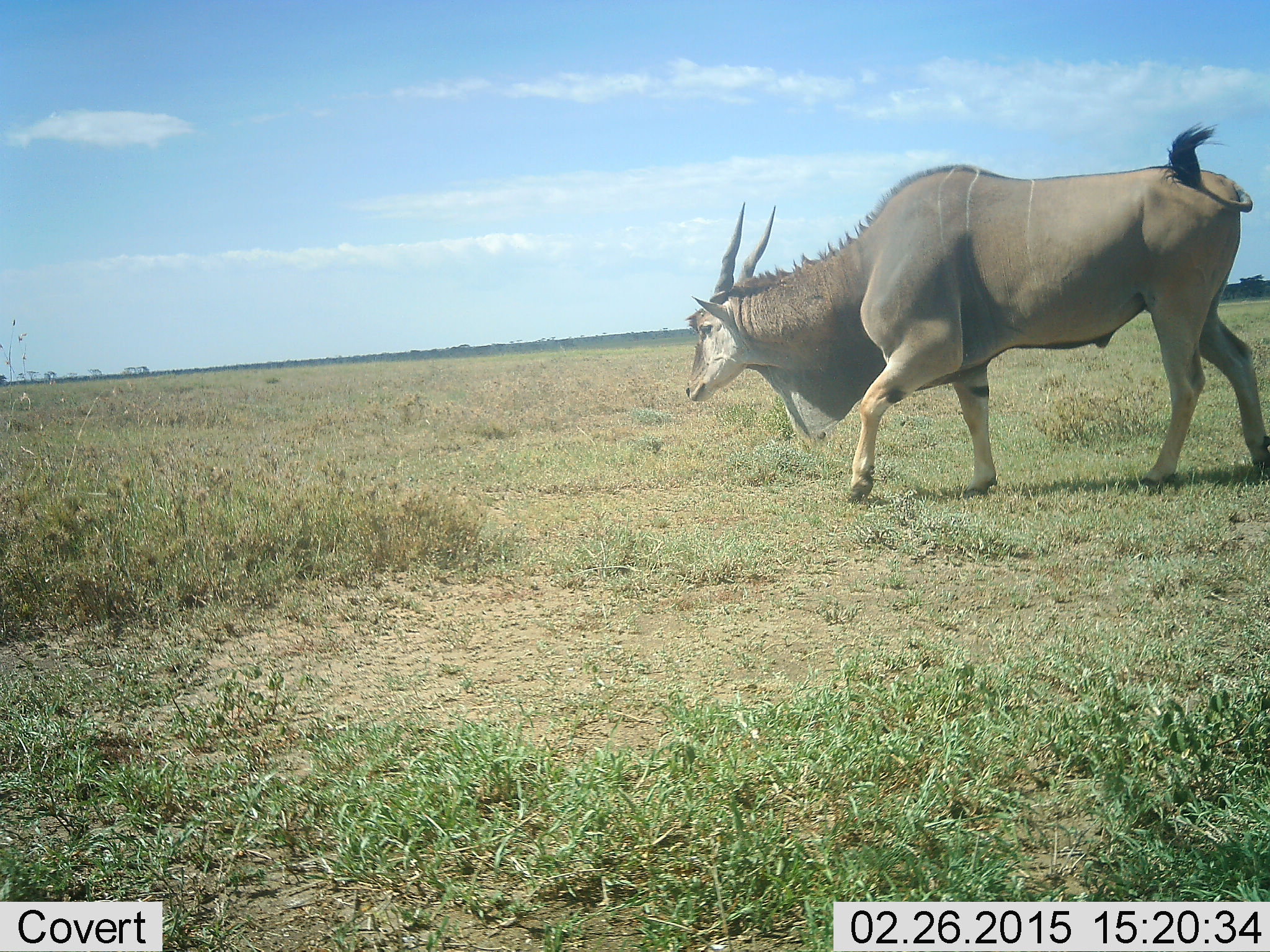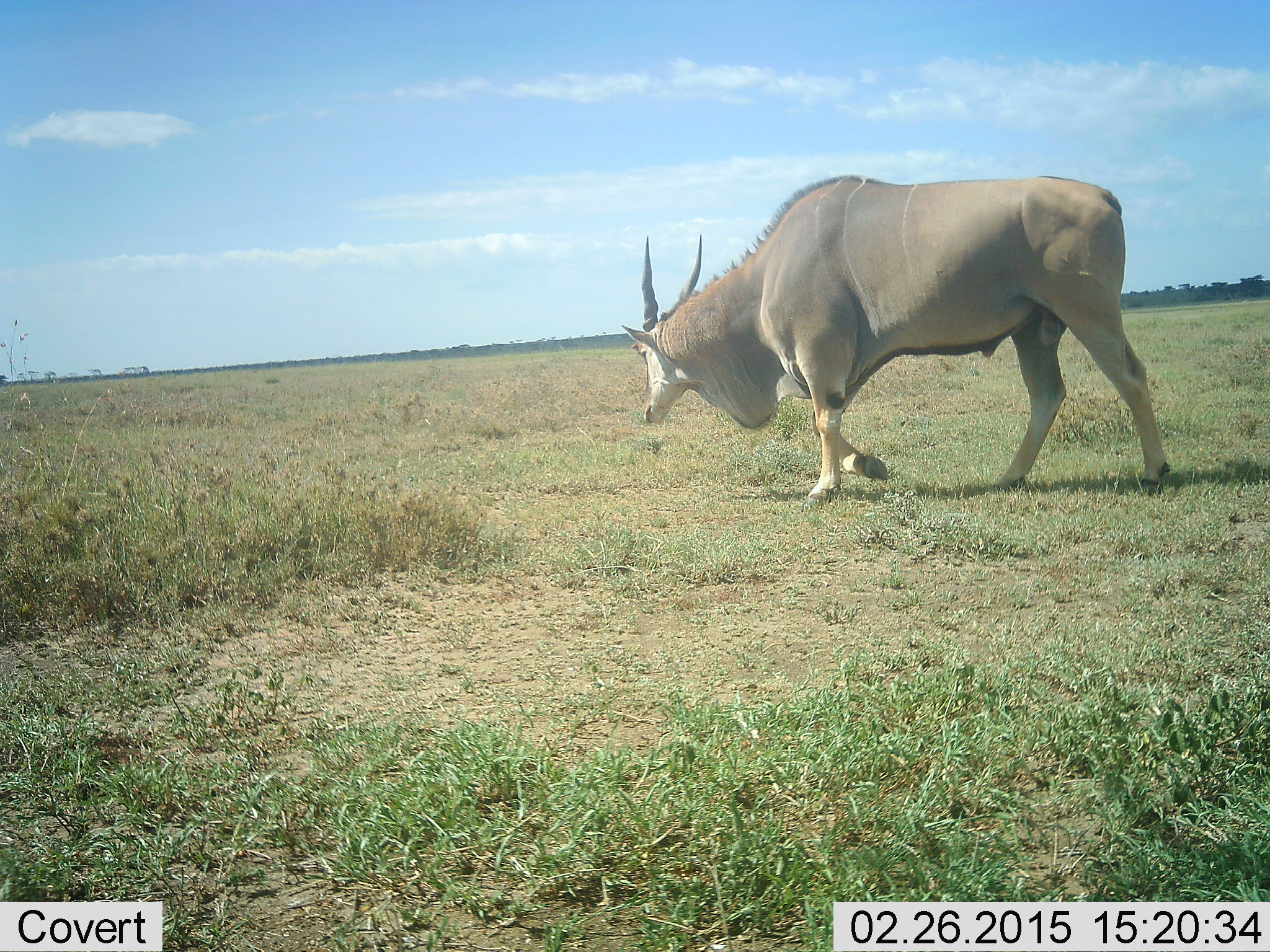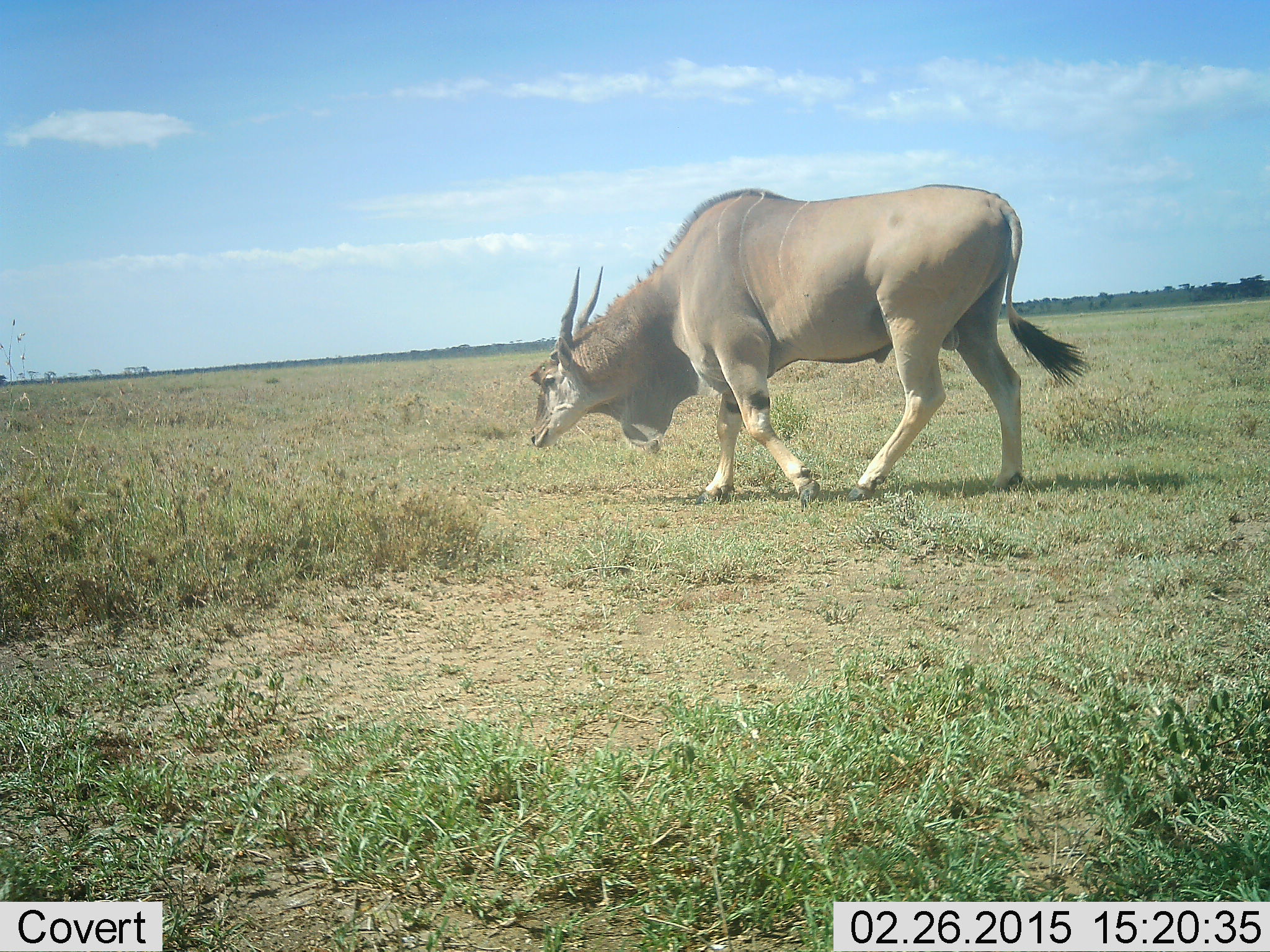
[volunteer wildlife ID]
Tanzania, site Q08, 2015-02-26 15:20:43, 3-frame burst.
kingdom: Animalia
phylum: Chordata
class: Mammalia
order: Artiodactyla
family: Bovidae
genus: Tragelaphus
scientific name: Tragelaphus oryx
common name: eland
Eland (Tragelaphus oryx), count 1. Behavior (volunteer vote fractions): standing 0%, resting 0%, moving 90%, interacting 0%. Young present (vote fraction): 0%. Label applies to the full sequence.